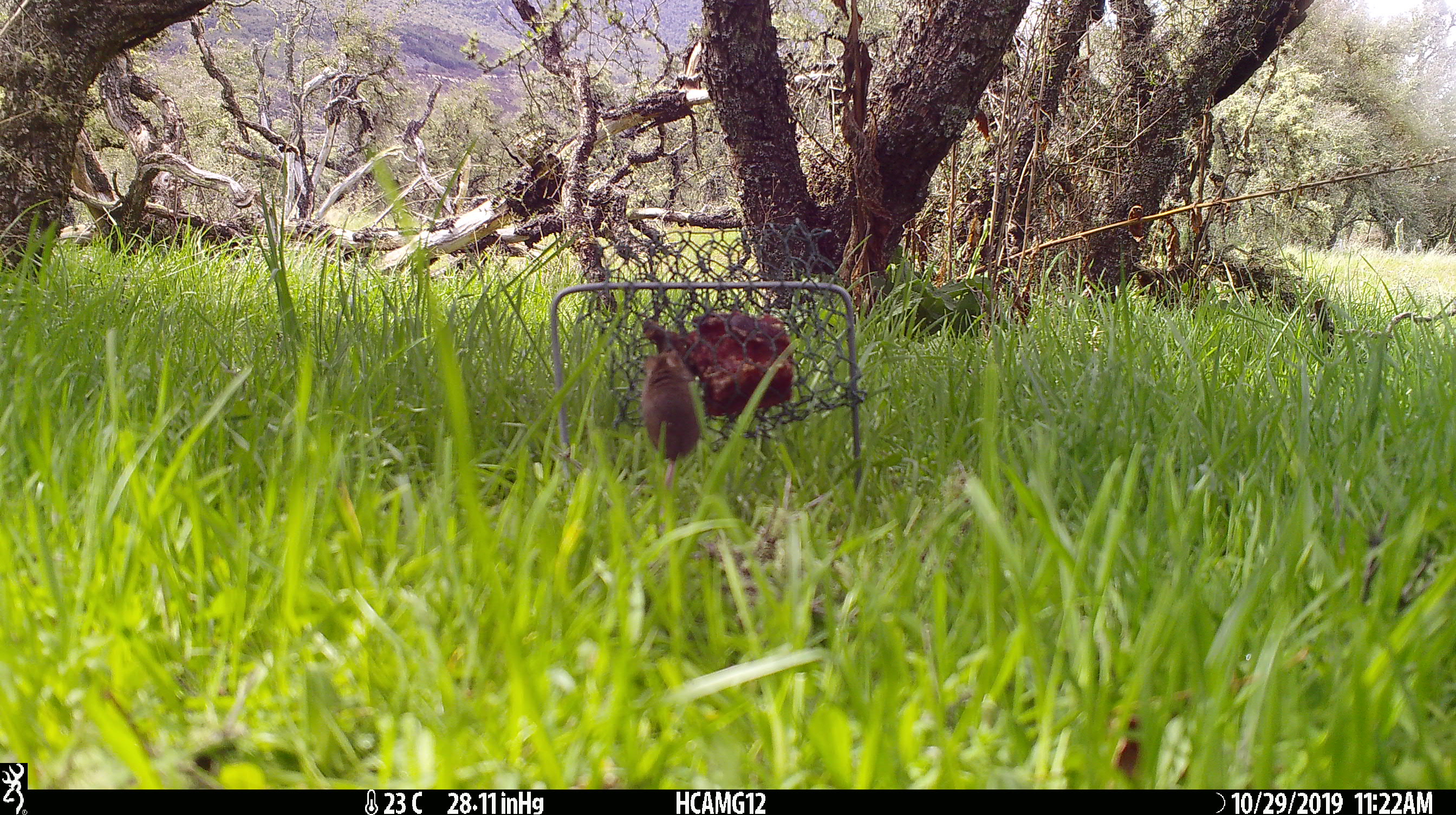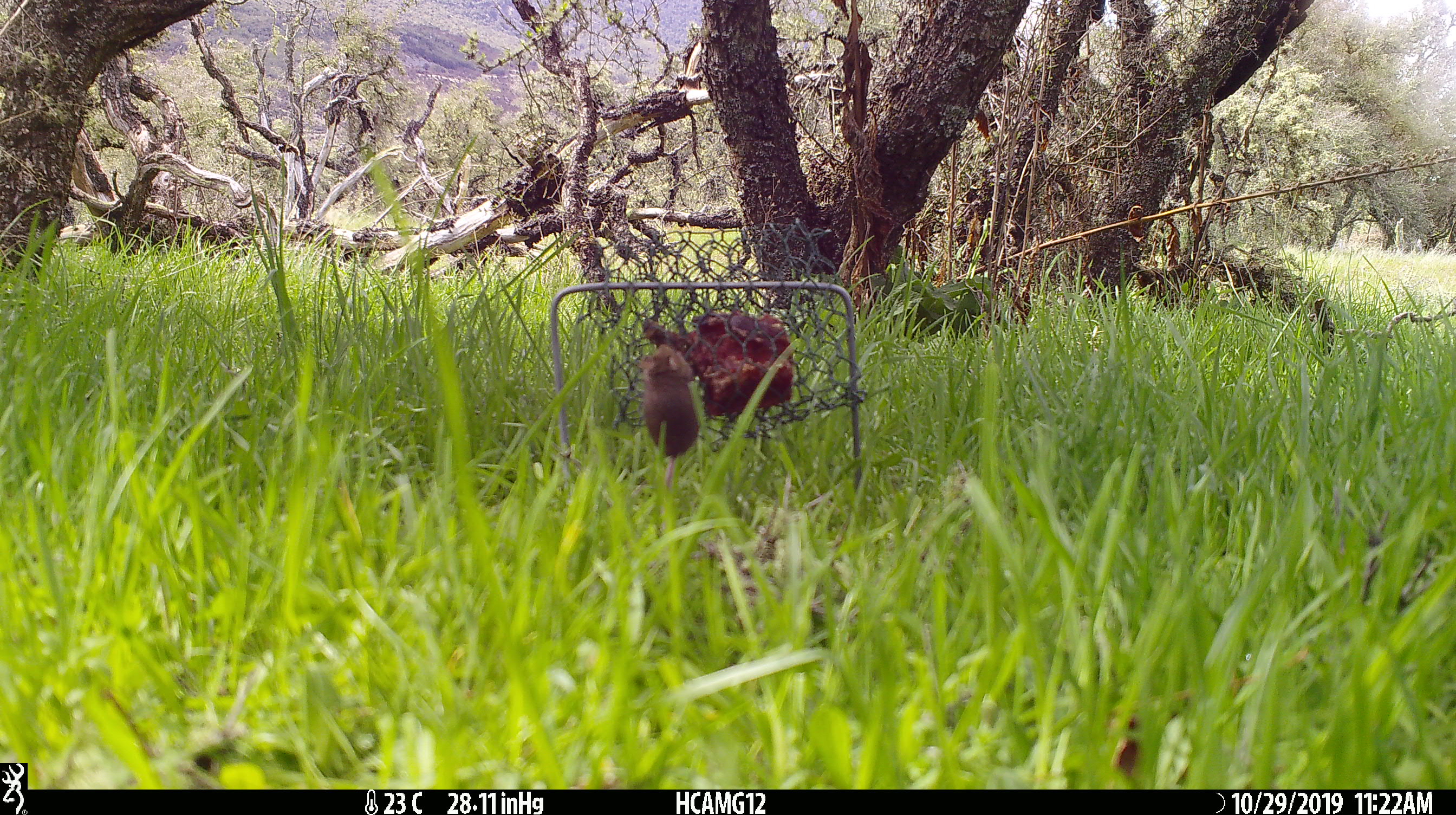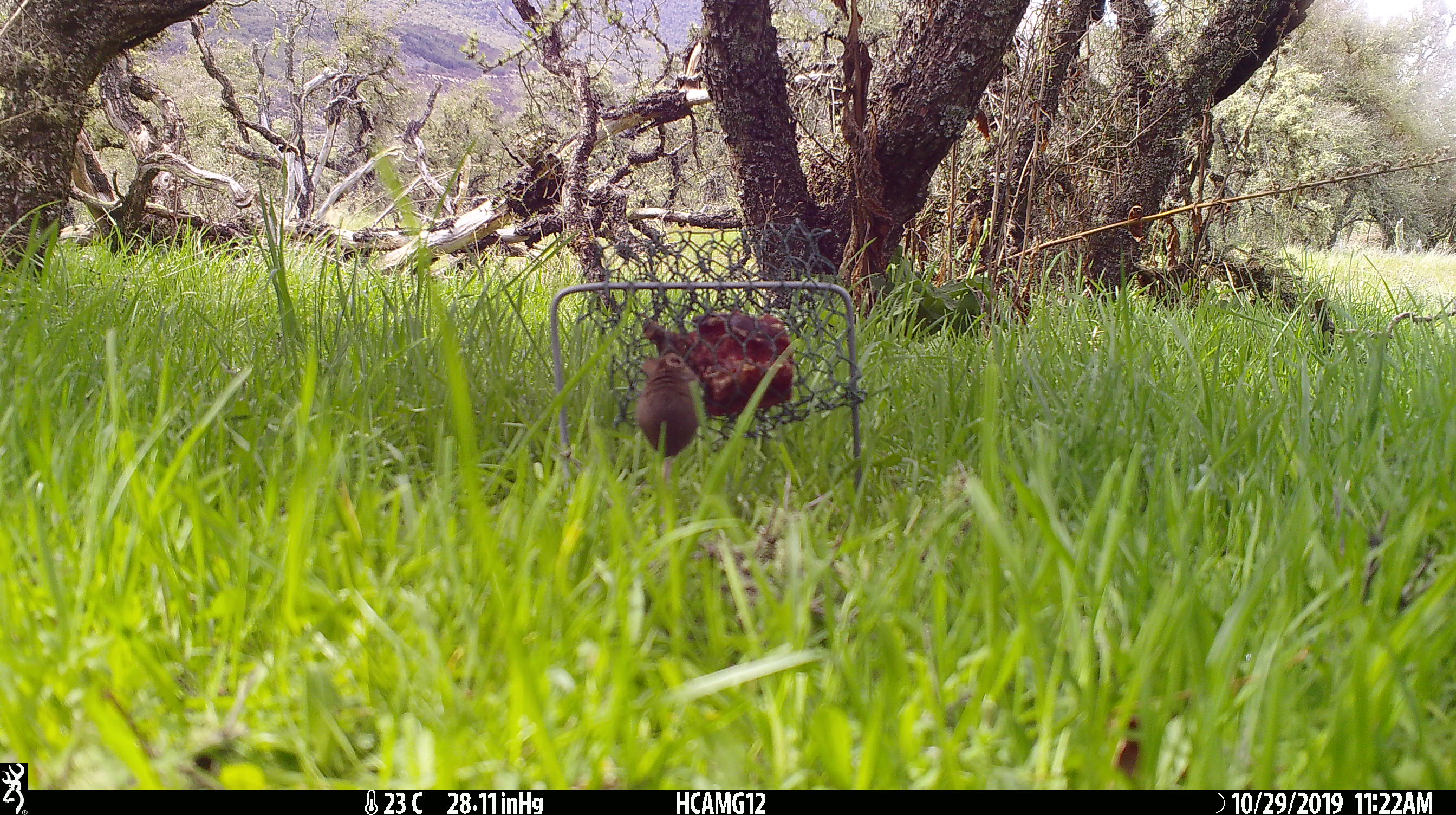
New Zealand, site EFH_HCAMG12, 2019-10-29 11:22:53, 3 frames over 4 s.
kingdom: Animalia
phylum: Chordata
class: Mammalia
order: Rodentia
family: Muridae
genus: Mus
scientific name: Mus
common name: mouse